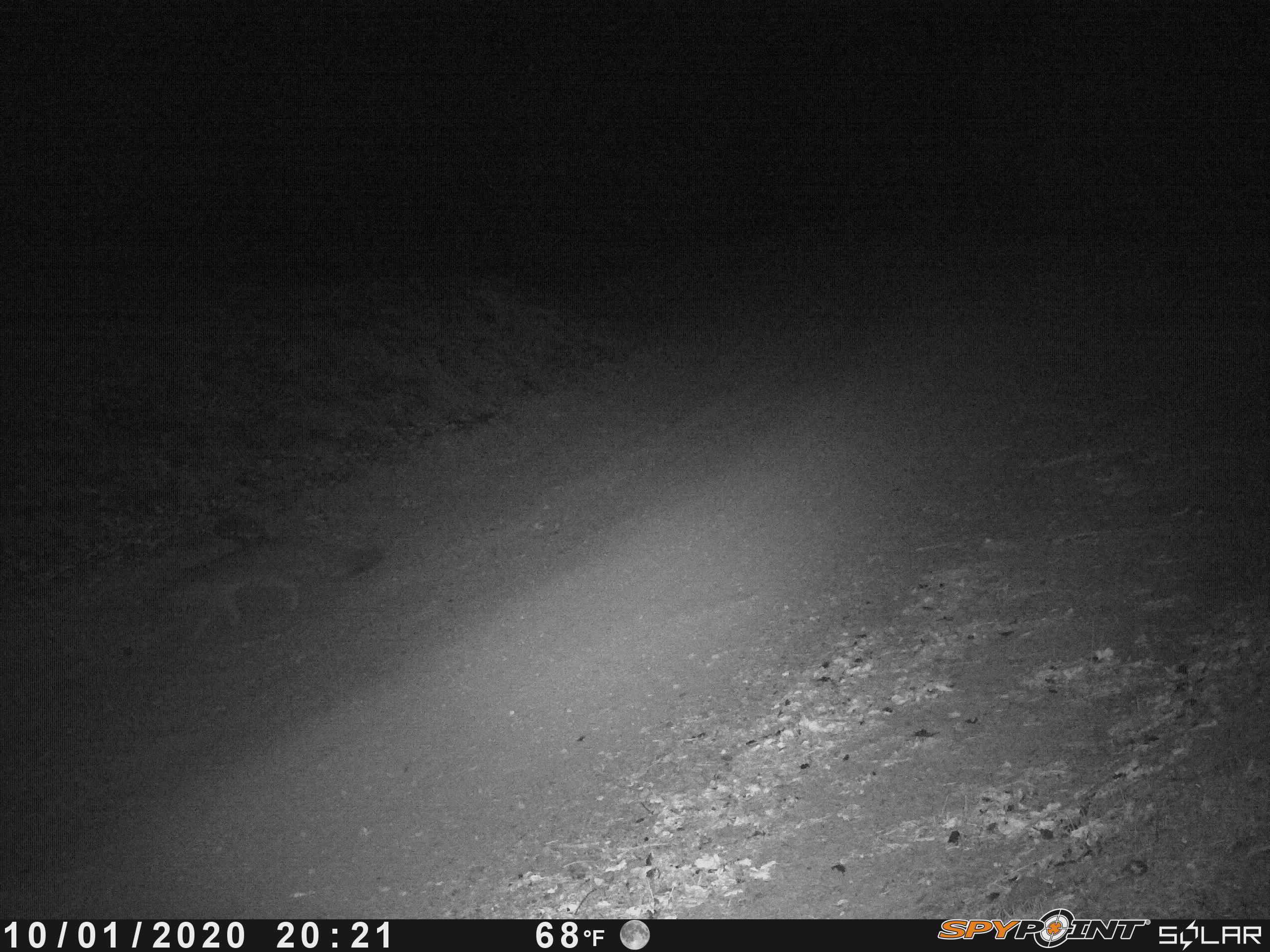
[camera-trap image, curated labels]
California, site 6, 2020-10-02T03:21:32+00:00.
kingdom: Animalia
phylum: Chordata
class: Mammalia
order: Carnivora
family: Canidae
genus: Urocyon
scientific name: Urocyon cinereoargenteus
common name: gray fox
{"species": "gray fox (Urocyon cinereoargenteus)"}